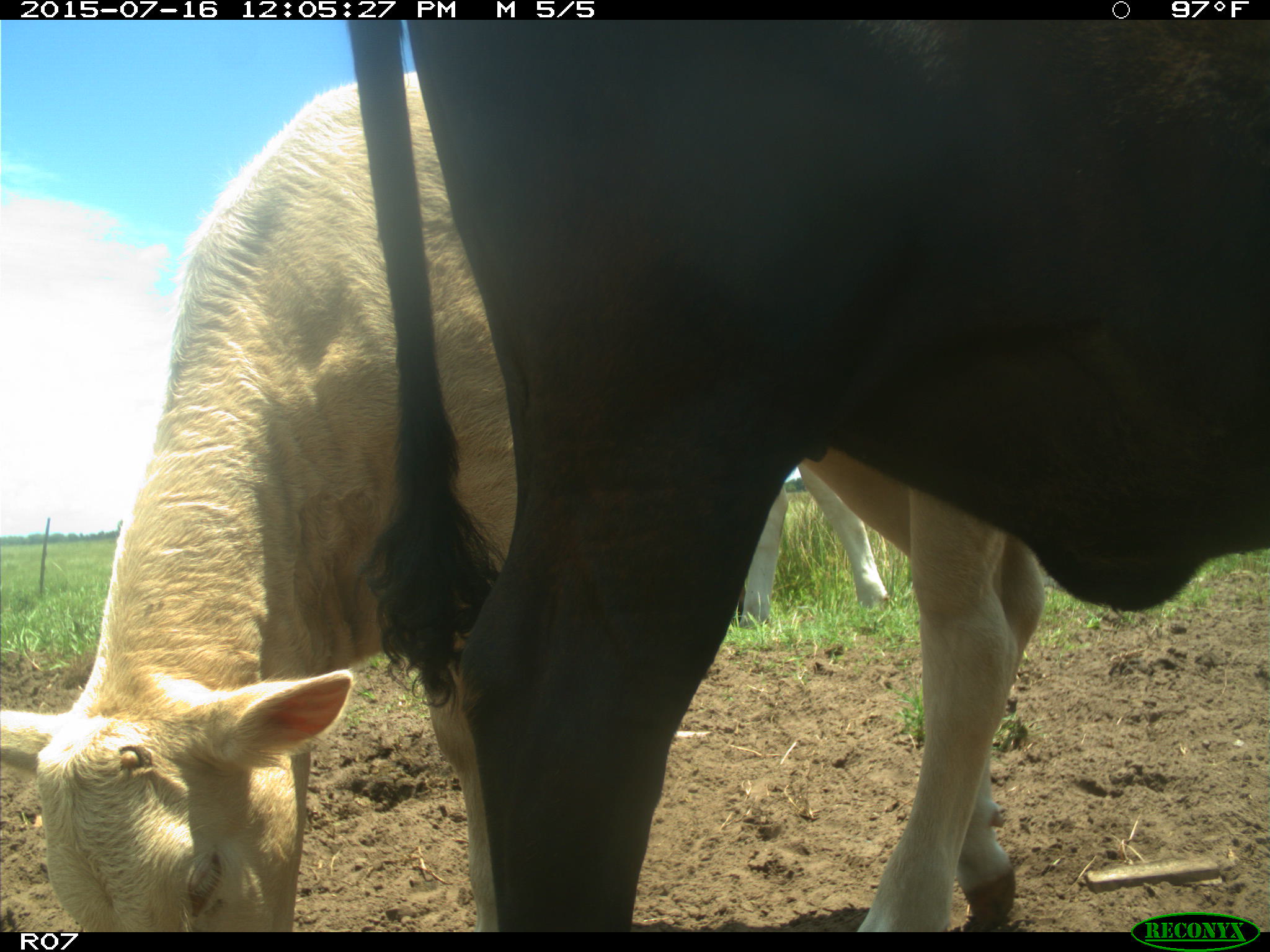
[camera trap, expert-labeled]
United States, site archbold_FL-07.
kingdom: Animalia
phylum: Chordata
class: Mammalia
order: Artiodactyla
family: Bovidae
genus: Bos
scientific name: Bos taurus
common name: domestic cow